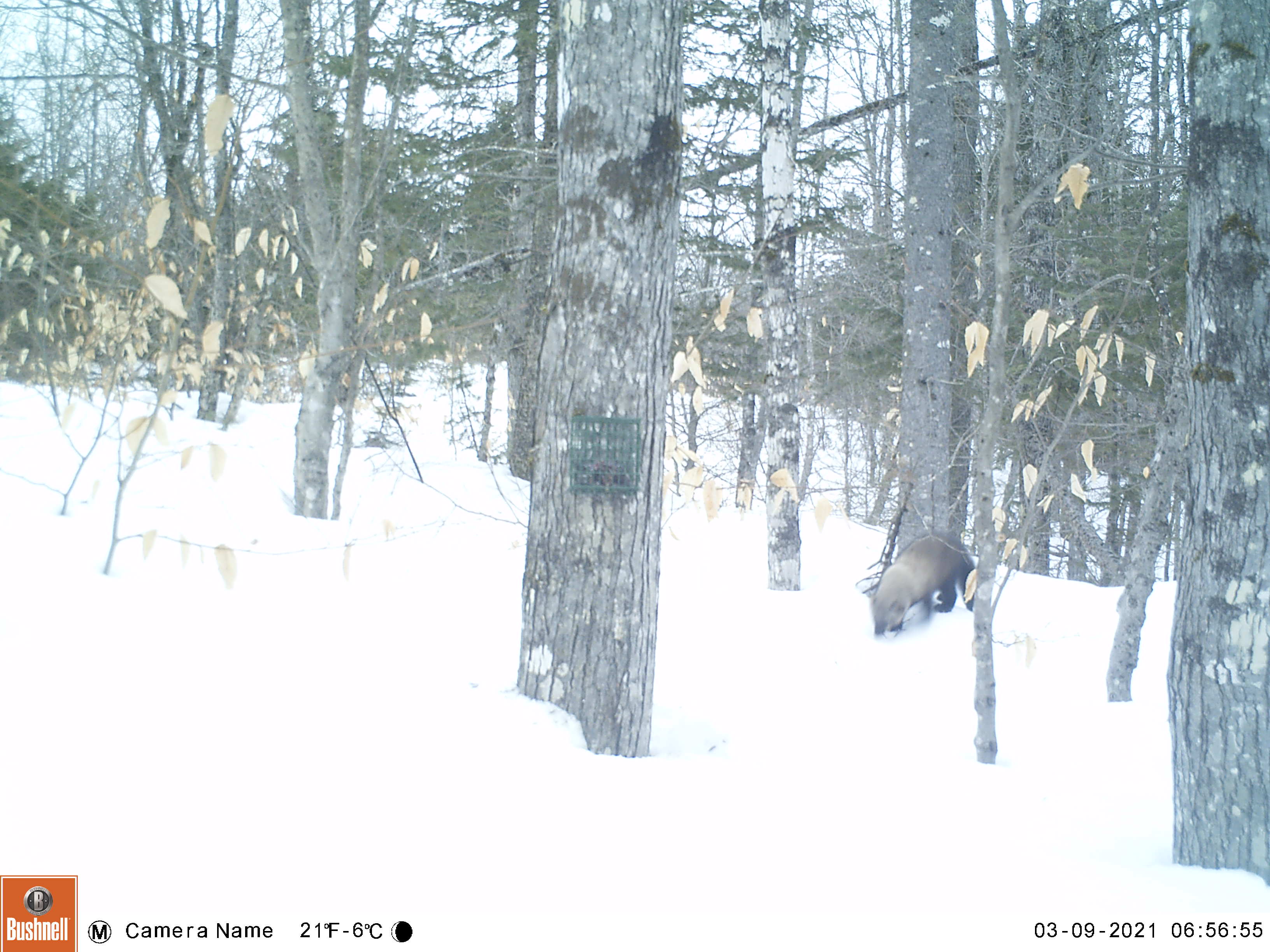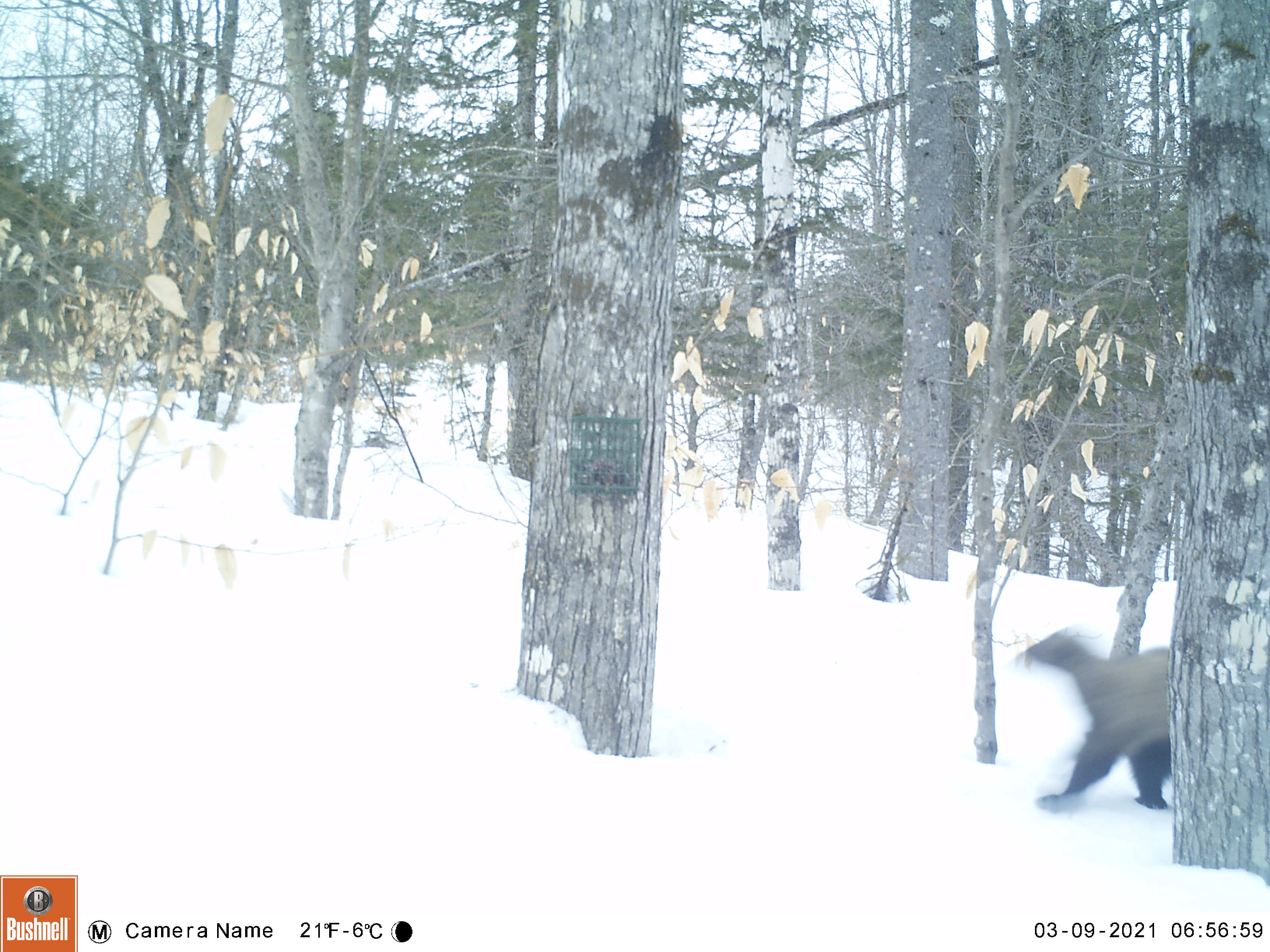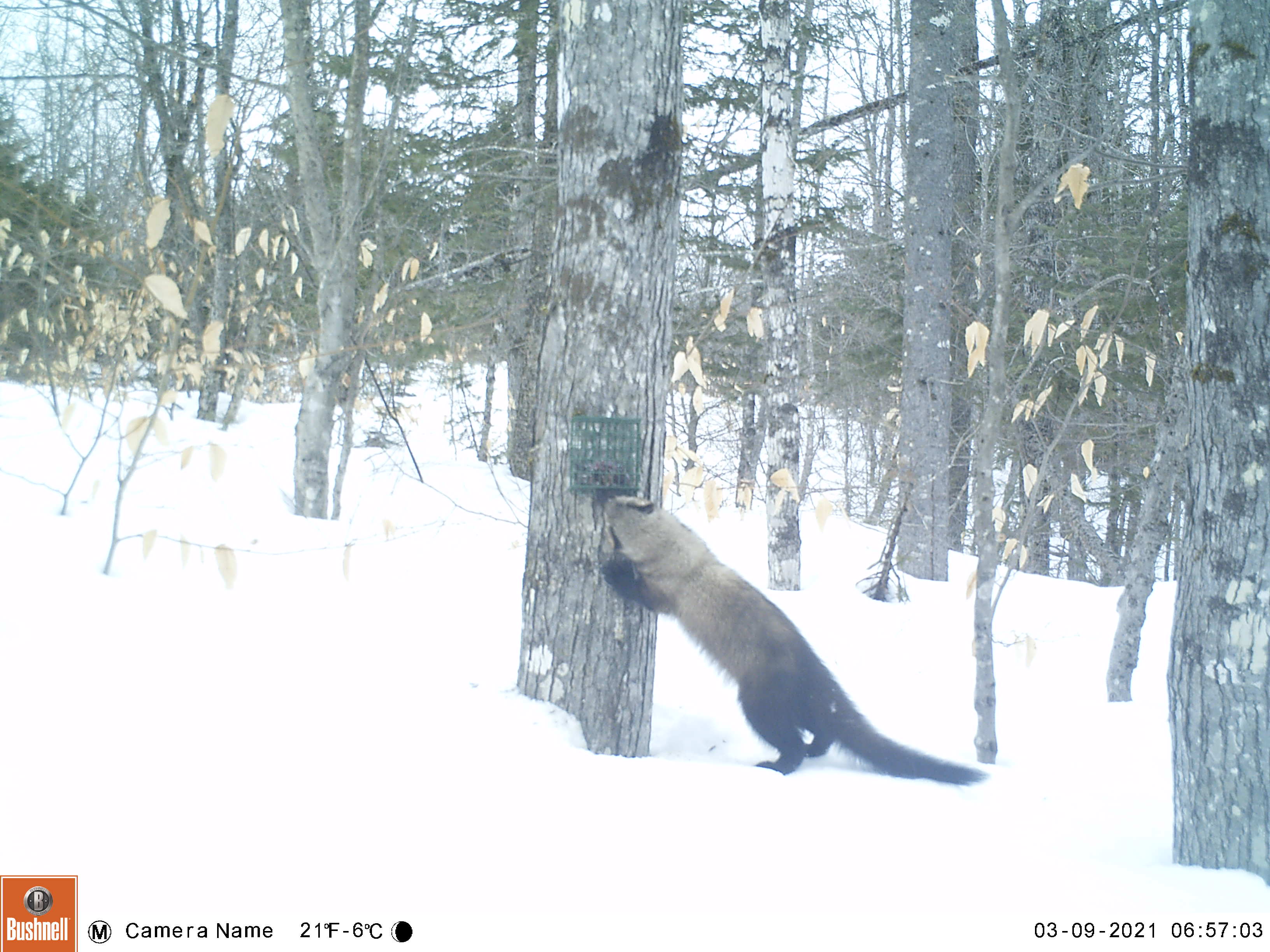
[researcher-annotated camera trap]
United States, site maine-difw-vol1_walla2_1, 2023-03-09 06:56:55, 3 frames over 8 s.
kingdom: Animalia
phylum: Chordata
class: Mammalia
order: Carnivora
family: Mustelidae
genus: Pekania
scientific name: Pekania pennanti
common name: fisher